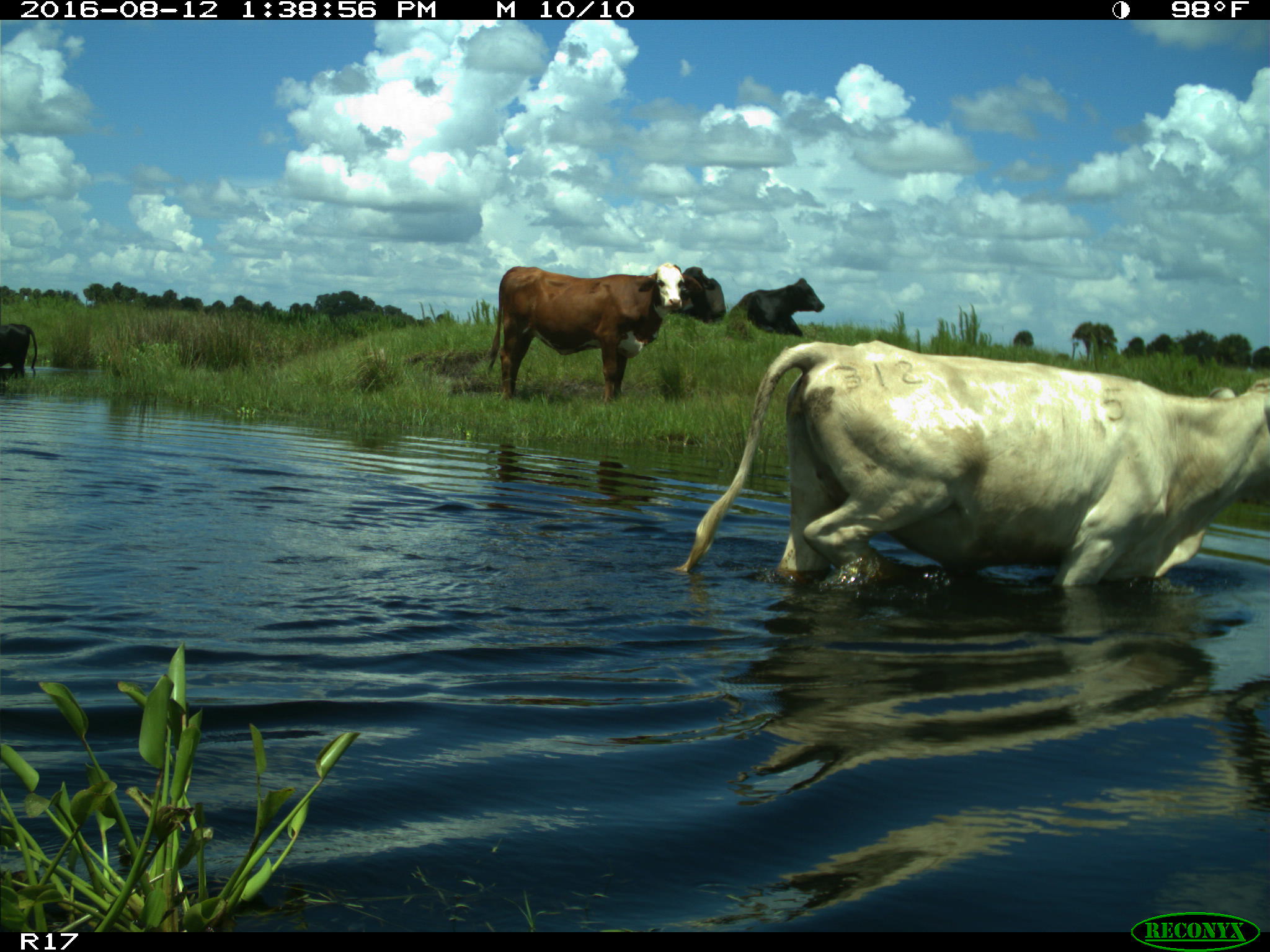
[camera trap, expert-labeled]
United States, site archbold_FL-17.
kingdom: Animalia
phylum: Chordata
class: Mammalia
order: Artiodactyla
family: Bovidae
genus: Bos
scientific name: Bos taurus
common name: domestic cow